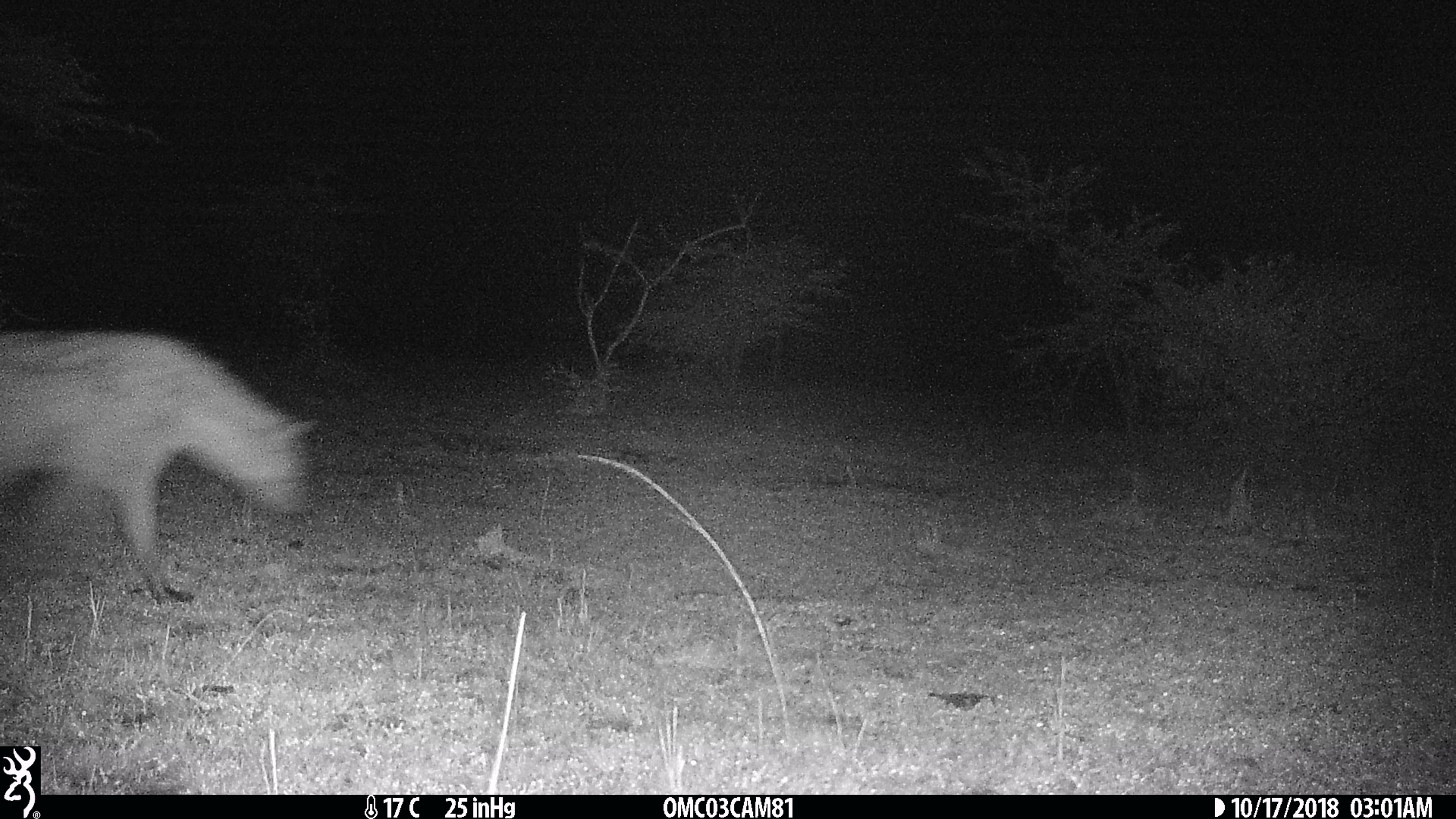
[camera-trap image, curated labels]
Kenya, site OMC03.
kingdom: Animalia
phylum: Chordata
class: Mammalia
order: Carnivora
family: Hyaenidae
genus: Crocuta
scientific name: Crocuta crocuta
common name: spotted hyena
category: hyena spotted